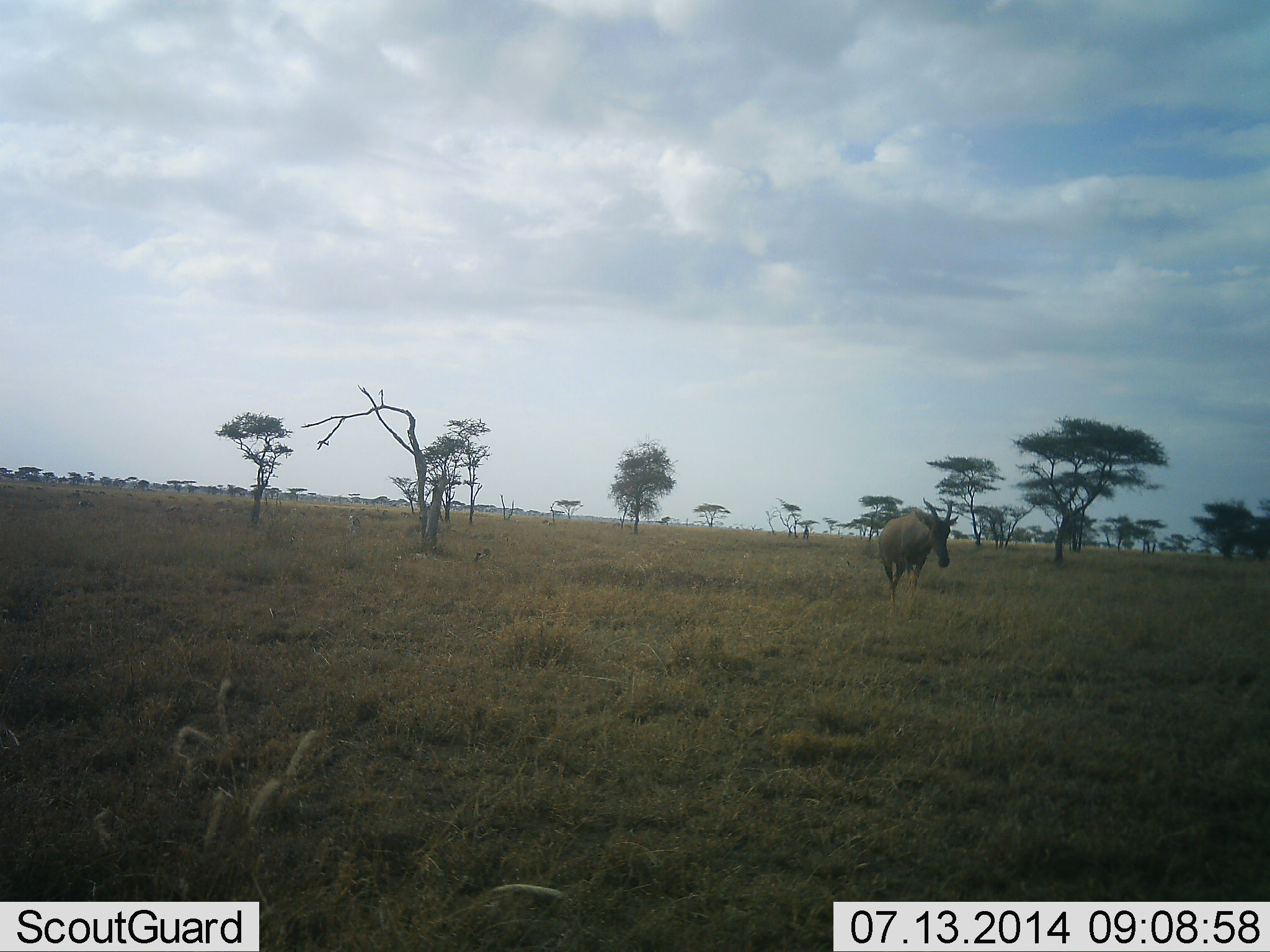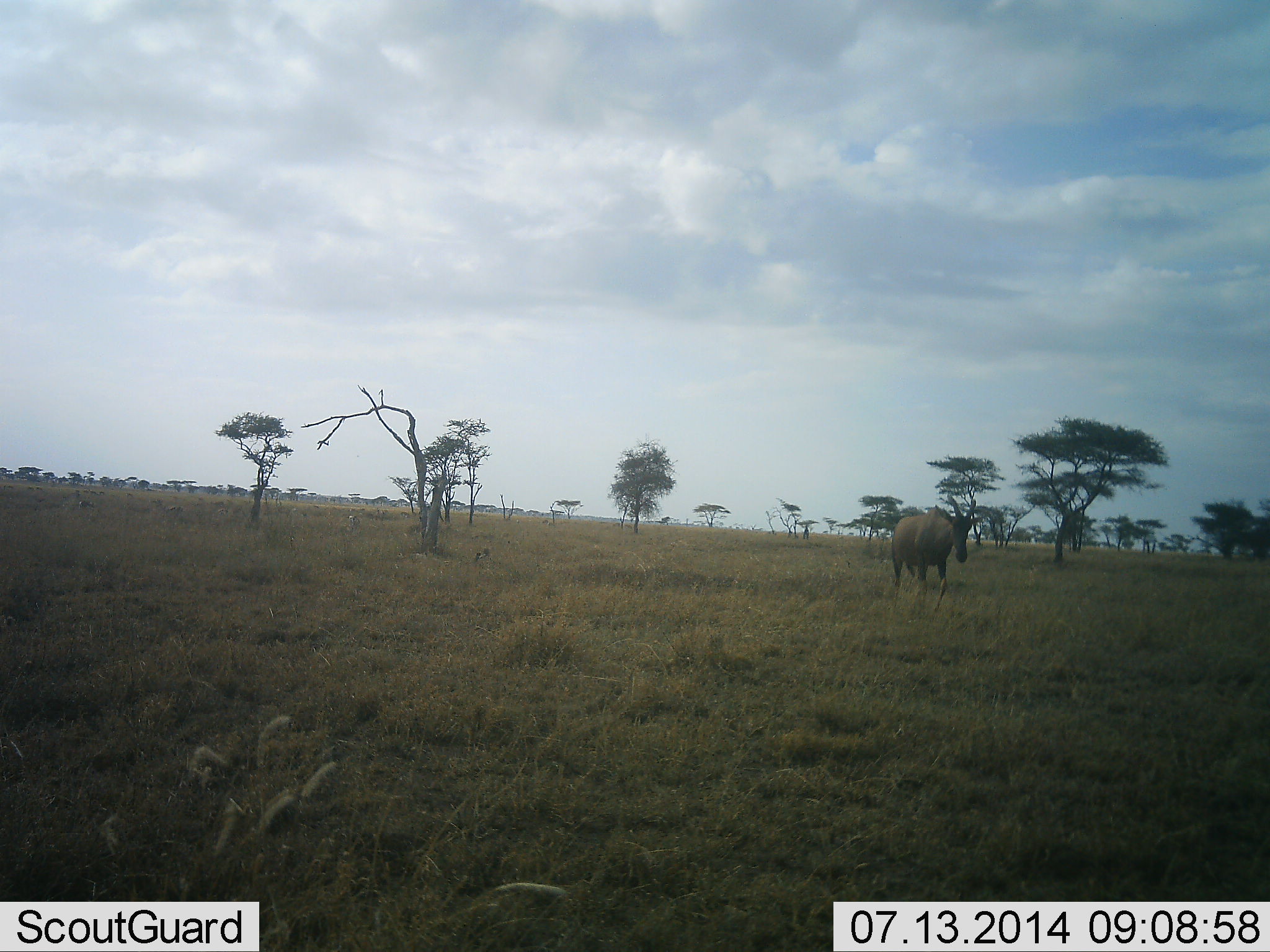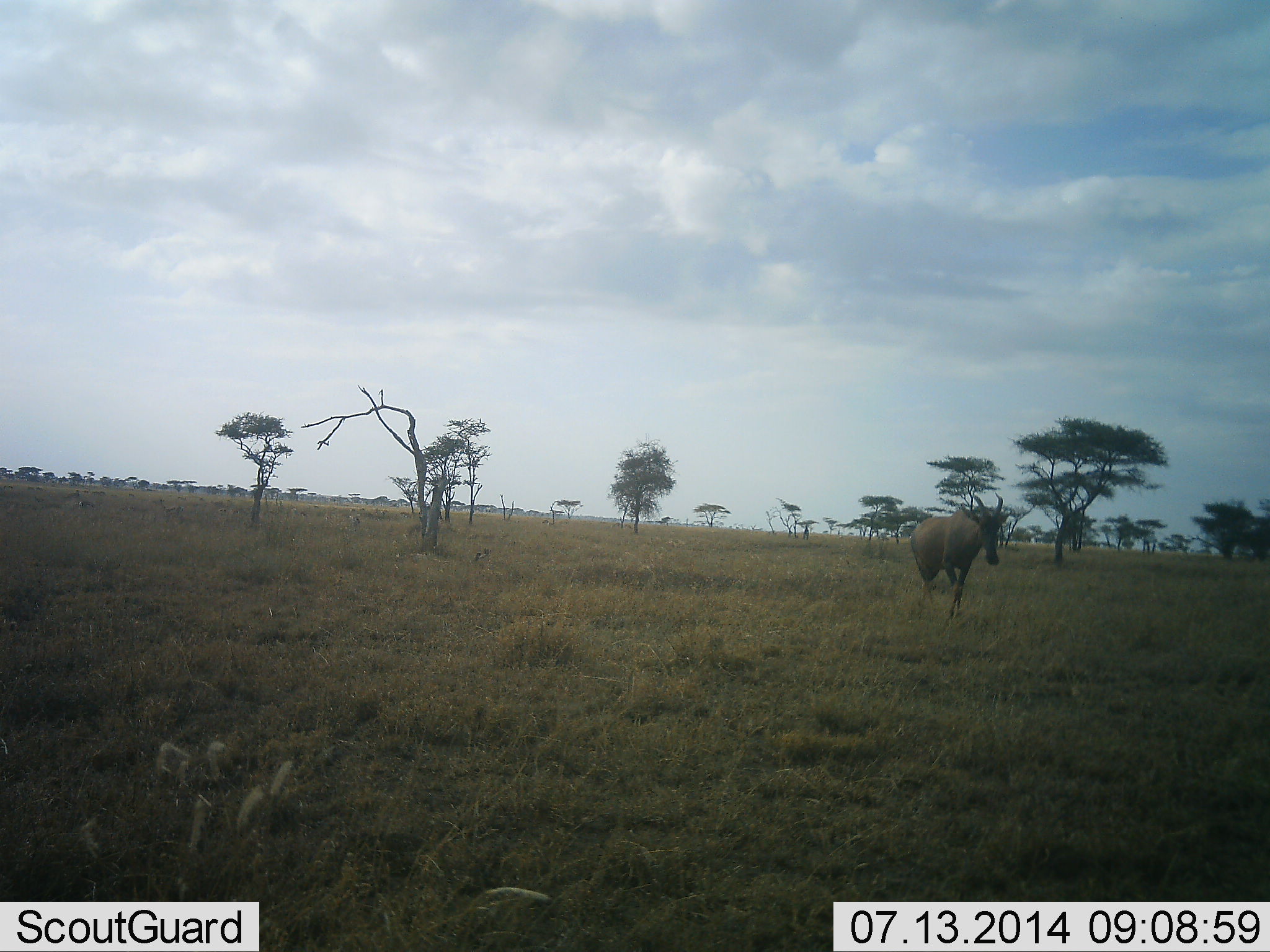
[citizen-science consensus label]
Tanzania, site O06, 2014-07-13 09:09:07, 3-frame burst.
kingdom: Animalia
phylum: Chordata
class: Mammalia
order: Artiodactyla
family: Bovidae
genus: Damaliscus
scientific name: Damaliscus lunatus jimela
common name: topi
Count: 1.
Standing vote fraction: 0%.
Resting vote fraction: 0%.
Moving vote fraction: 100%.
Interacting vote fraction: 0%.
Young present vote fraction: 0%.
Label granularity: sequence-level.